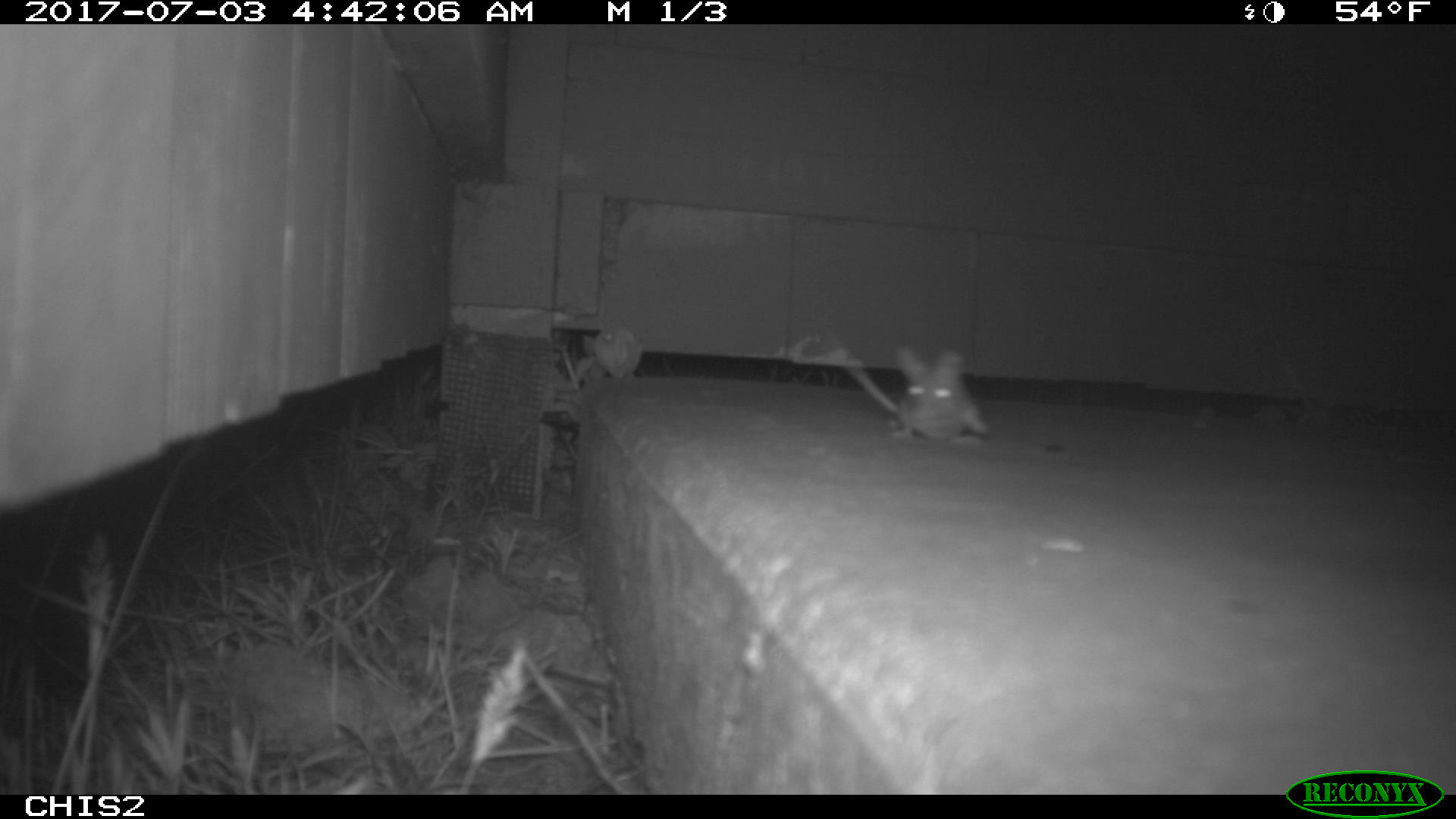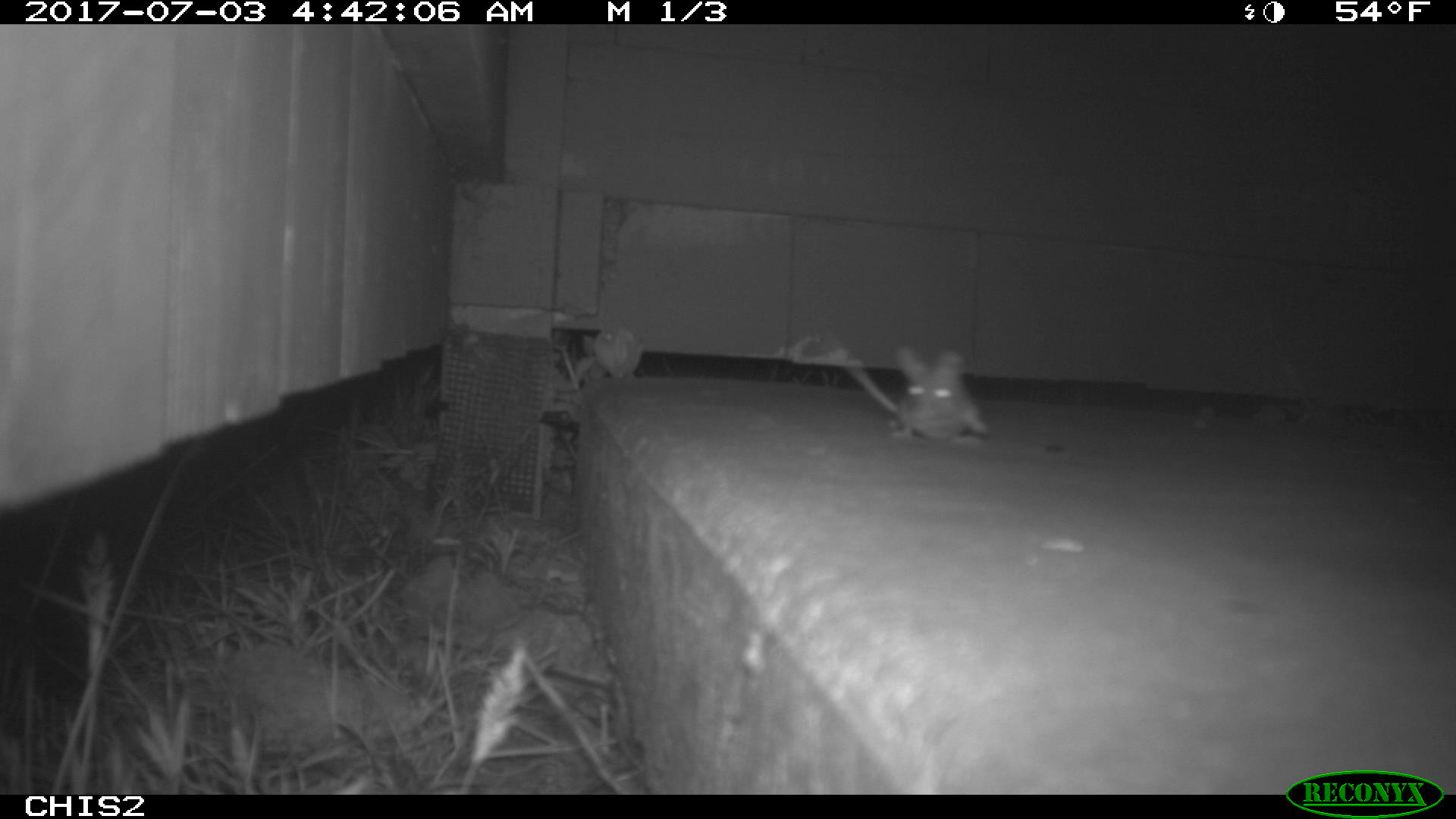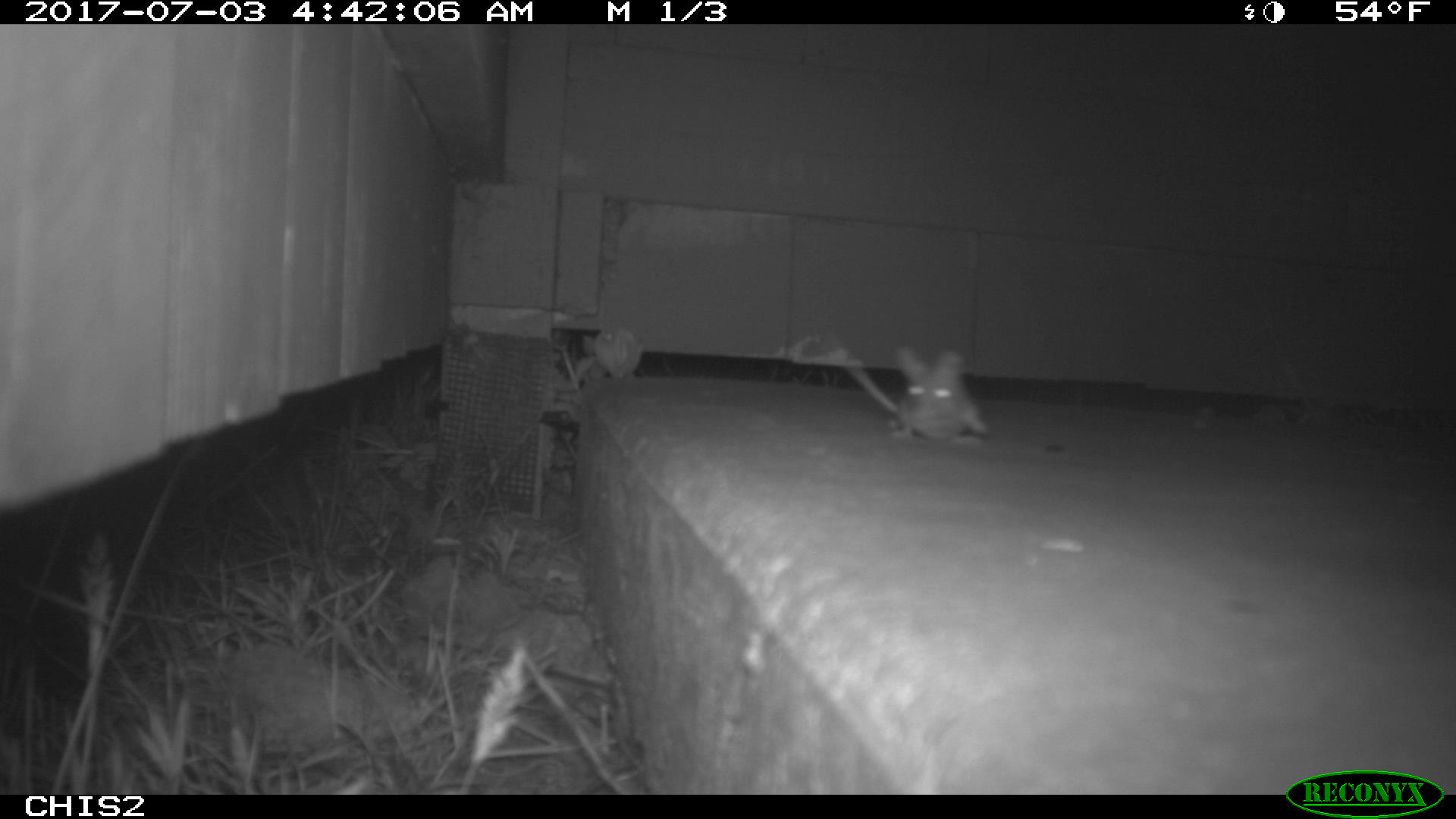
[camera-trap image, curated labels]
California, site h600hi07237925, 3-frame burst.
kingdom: Animalia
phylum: Chordata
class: Mammalia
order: Rodentia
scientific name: Rodentia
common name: rodent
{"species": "rodent (Rodentia)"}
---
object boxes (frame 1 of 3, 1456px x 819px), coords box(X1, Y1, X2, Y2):
rodent: box(845, 347, 987, 444)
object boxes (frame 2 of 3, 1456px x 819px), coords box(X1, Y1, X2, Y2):
rodent: box(846, 347, 989, 446)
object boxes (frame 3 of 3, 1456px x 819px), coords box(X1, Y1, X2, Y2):
rodent: box(843, 347, 989, 442)